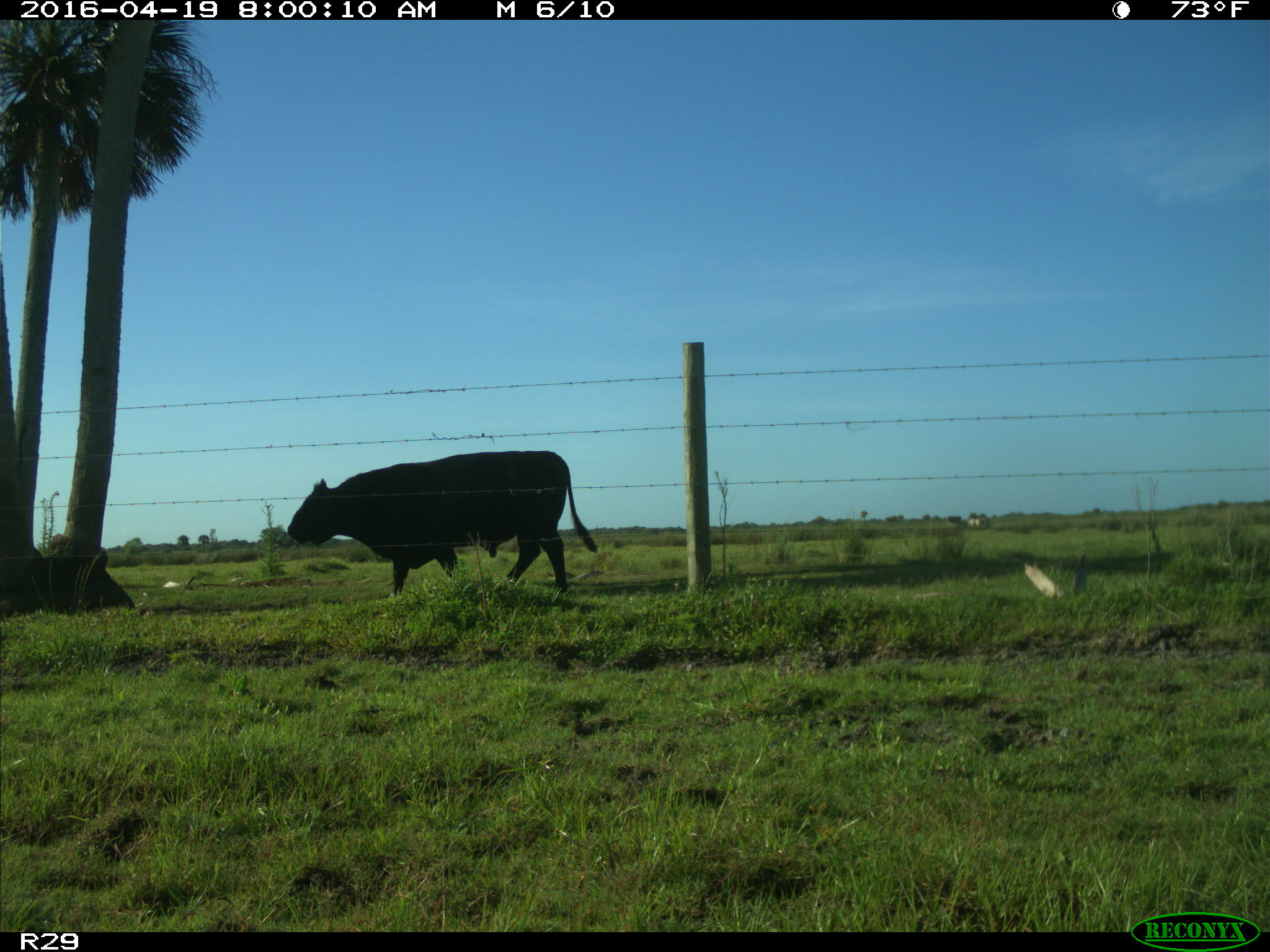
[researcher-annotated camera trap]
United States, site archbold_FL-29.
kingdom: Animalia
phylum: Chordata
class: Mammalia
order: Artiodactyla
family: Bovidae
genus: Bos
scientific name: Bos taurus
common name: domestic cow